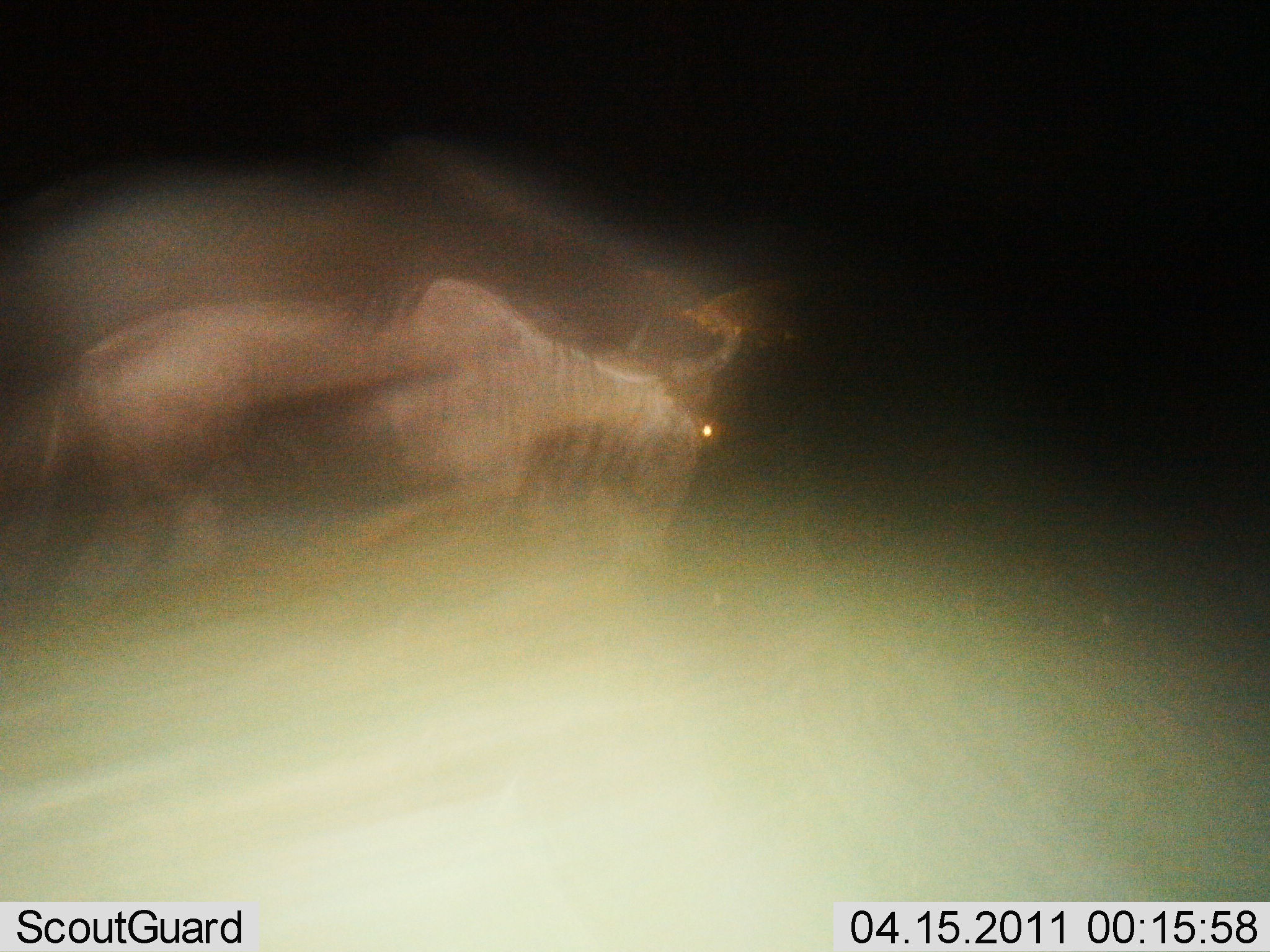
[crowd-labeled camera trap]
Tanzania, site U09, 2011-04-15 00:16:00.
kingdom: Animalia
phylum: Chordata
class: Mammalia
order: Artiodactyla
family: Bovidae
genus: Connochaetes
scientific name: Connochaetes taurinus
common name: blue wildebeest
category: wildebeest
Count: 1.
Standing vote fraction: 0%.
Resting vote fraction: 0%.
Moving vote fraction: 100%.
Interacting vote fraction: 0%.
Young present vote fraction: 0%.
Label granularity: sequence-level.